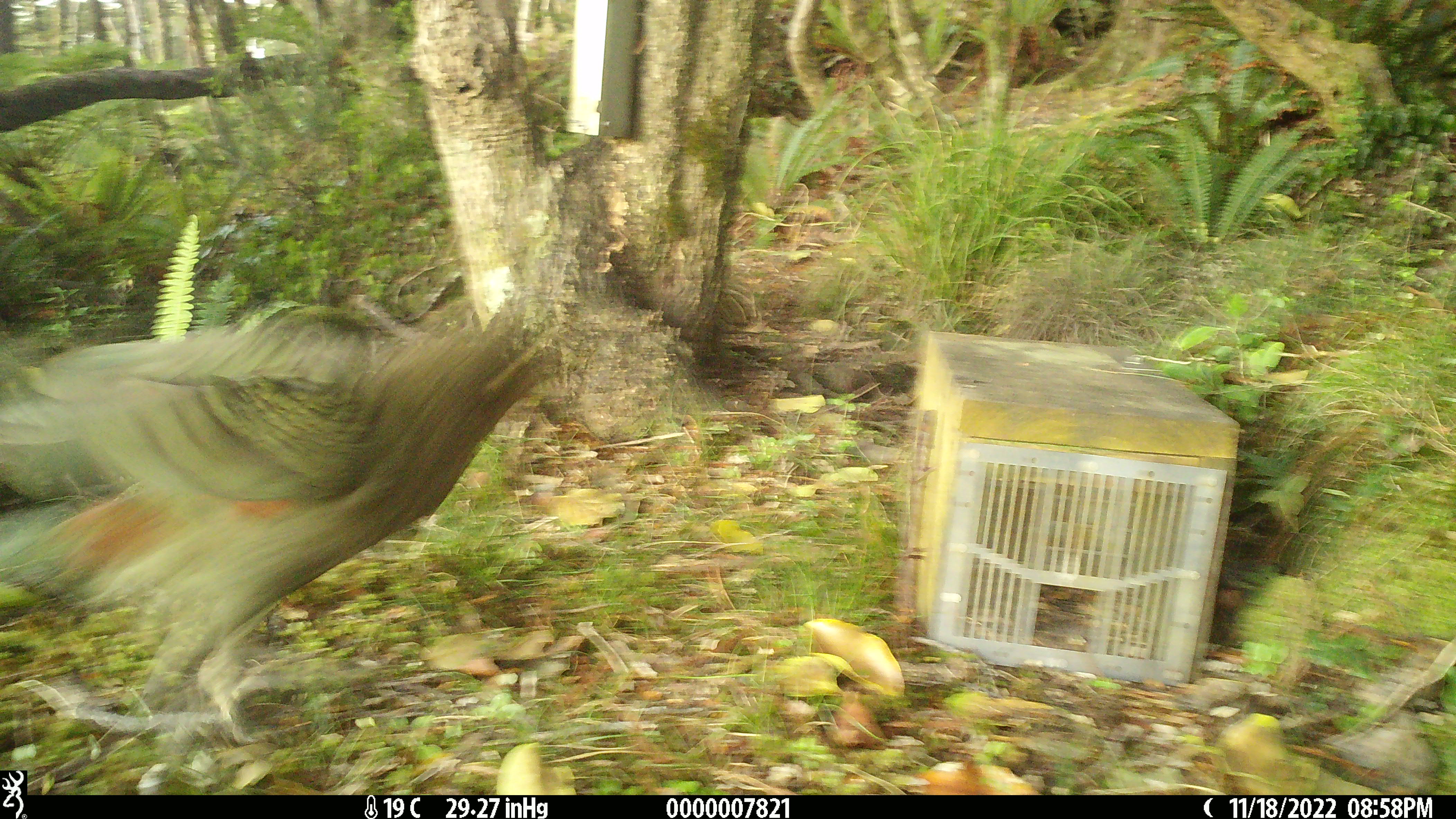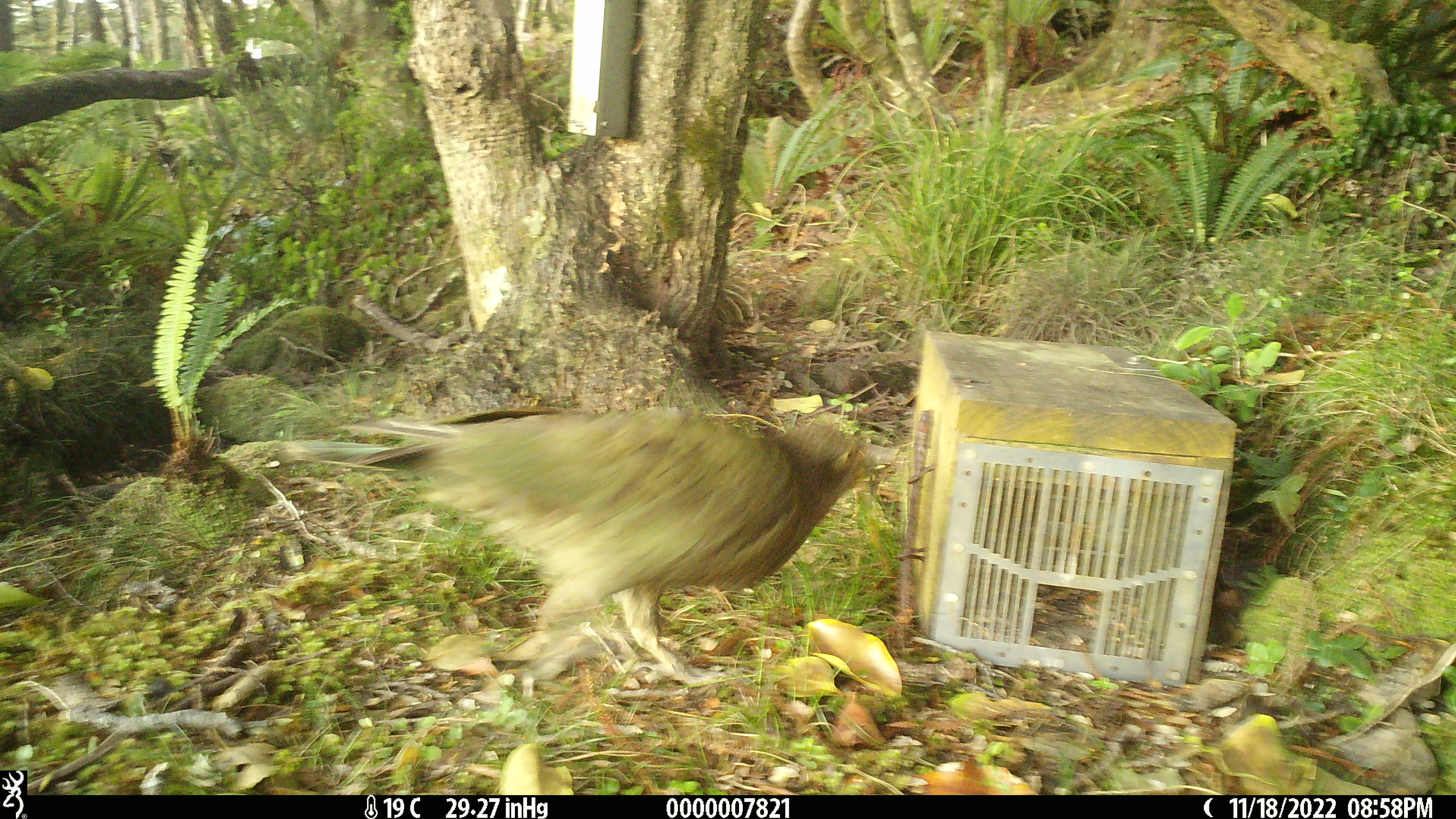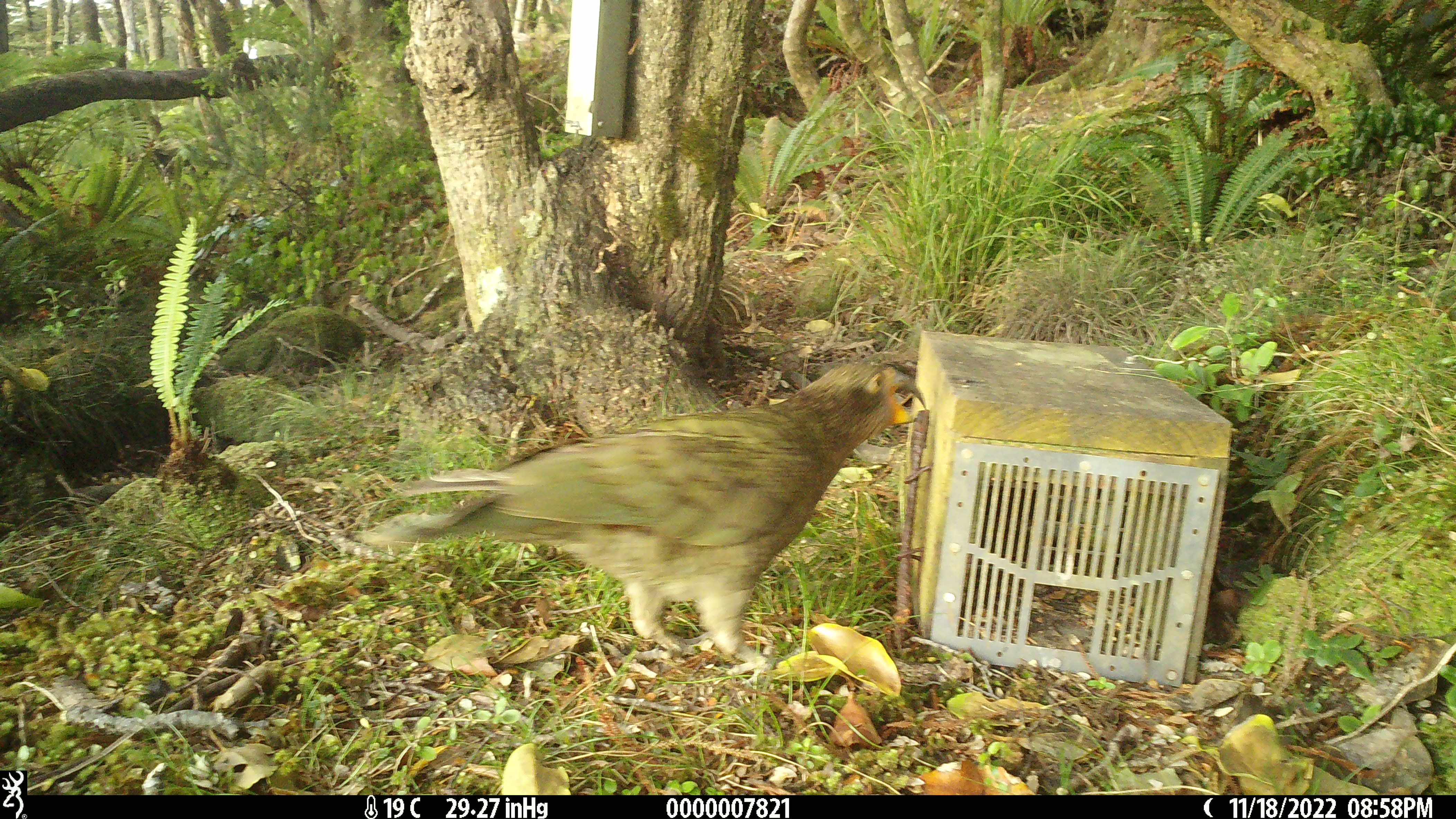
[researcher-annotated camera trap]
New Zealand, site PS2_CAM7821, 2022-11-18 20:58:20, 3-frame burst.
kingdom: Animalia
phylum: Chordata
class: Aves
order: Psittaciformes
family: Strigopidae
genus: Nestor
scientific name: Nestor notabilis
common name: kea